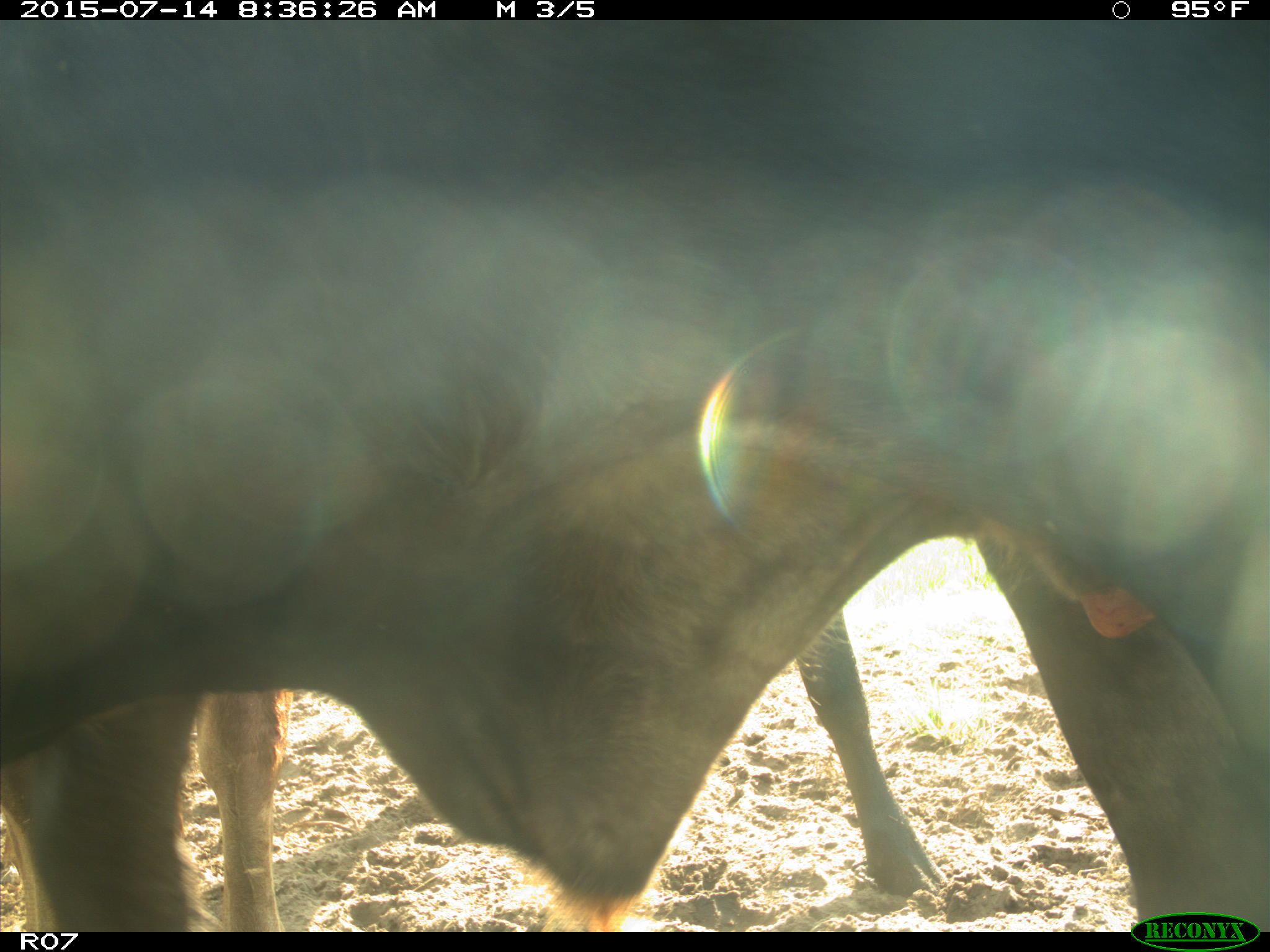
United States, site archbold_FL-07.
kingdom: Animalia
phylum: Chordata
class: Mammalia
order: Artiodactyla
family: Bovidae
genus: Bos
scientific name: Bos taurus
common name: domestic cow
Bos taurus (domestic cow).